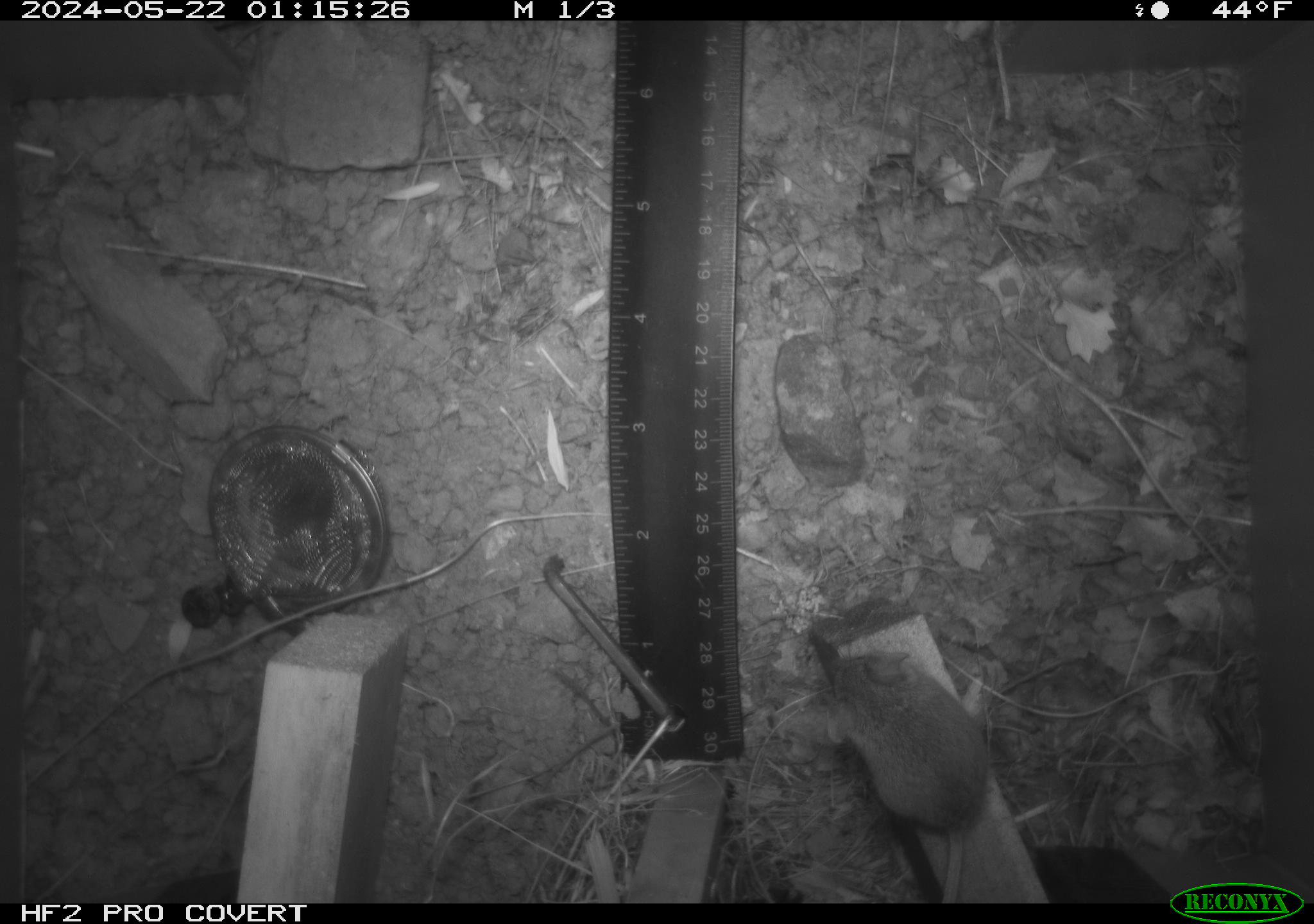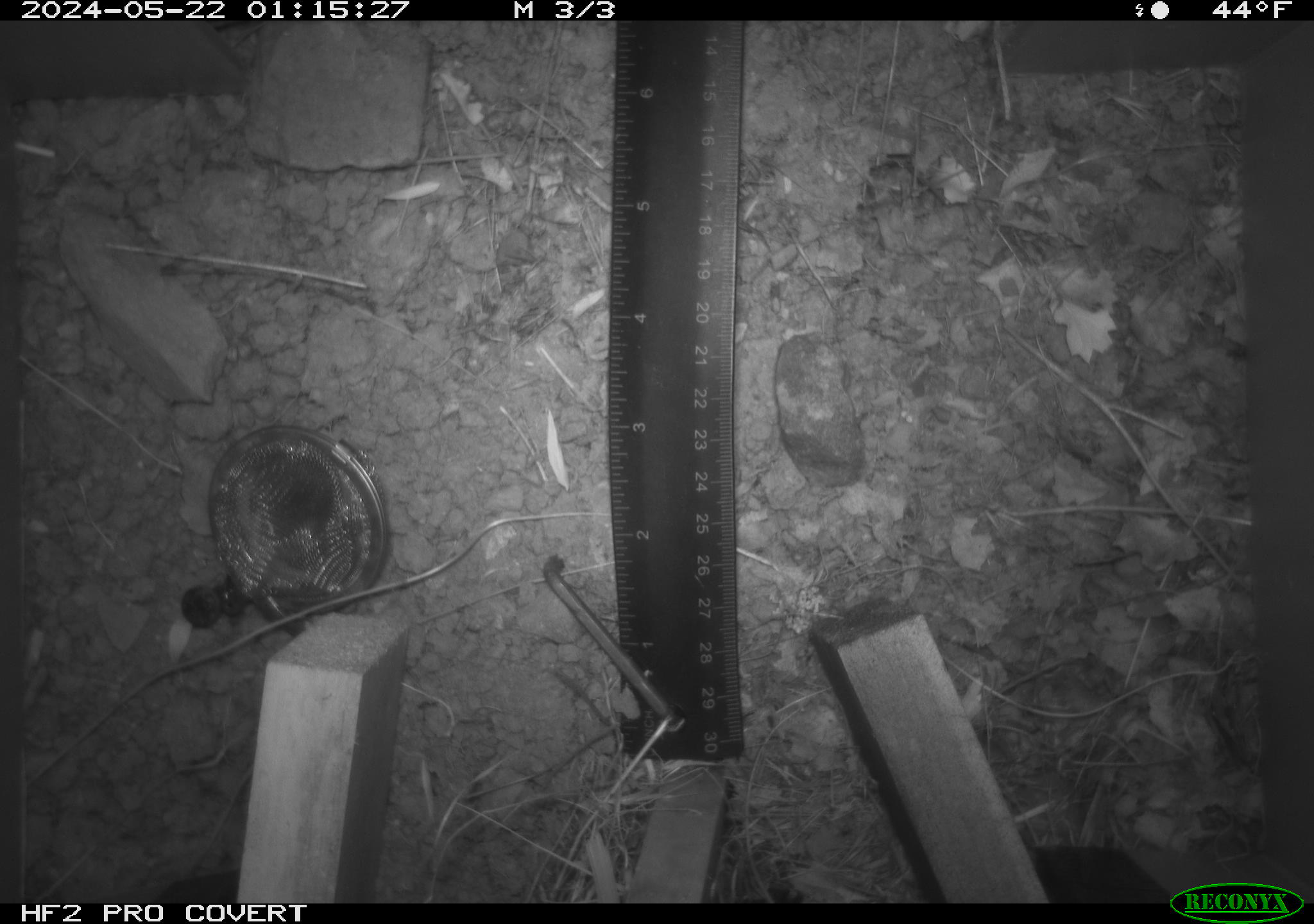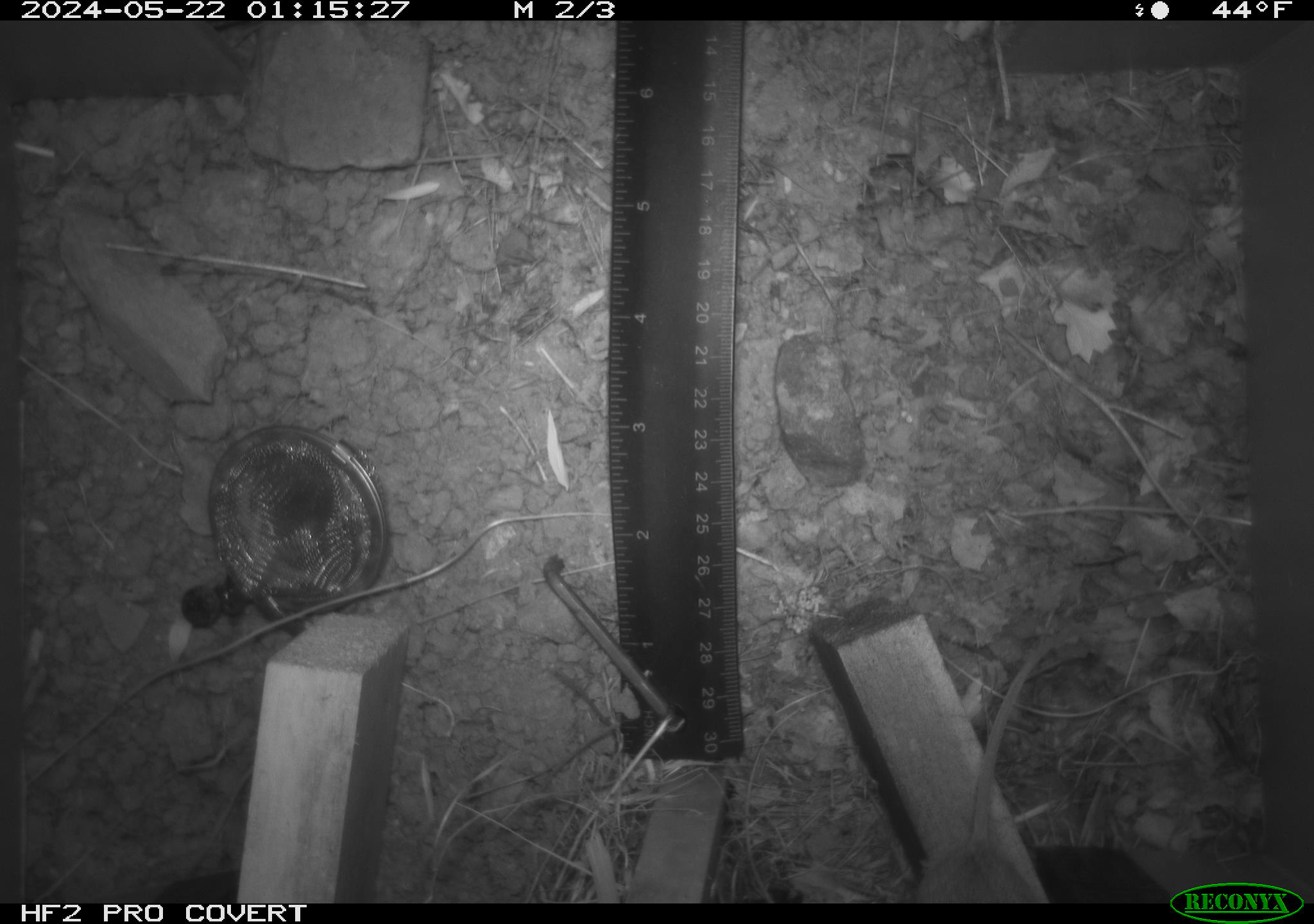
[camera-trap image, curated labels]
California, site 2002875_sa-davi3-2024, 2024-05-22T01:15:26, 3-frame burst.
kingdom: Animalia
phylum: Chordata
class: Mammalia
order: Rodentia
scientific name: Rodentia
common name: mouse species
Mouse species (Rodentia).